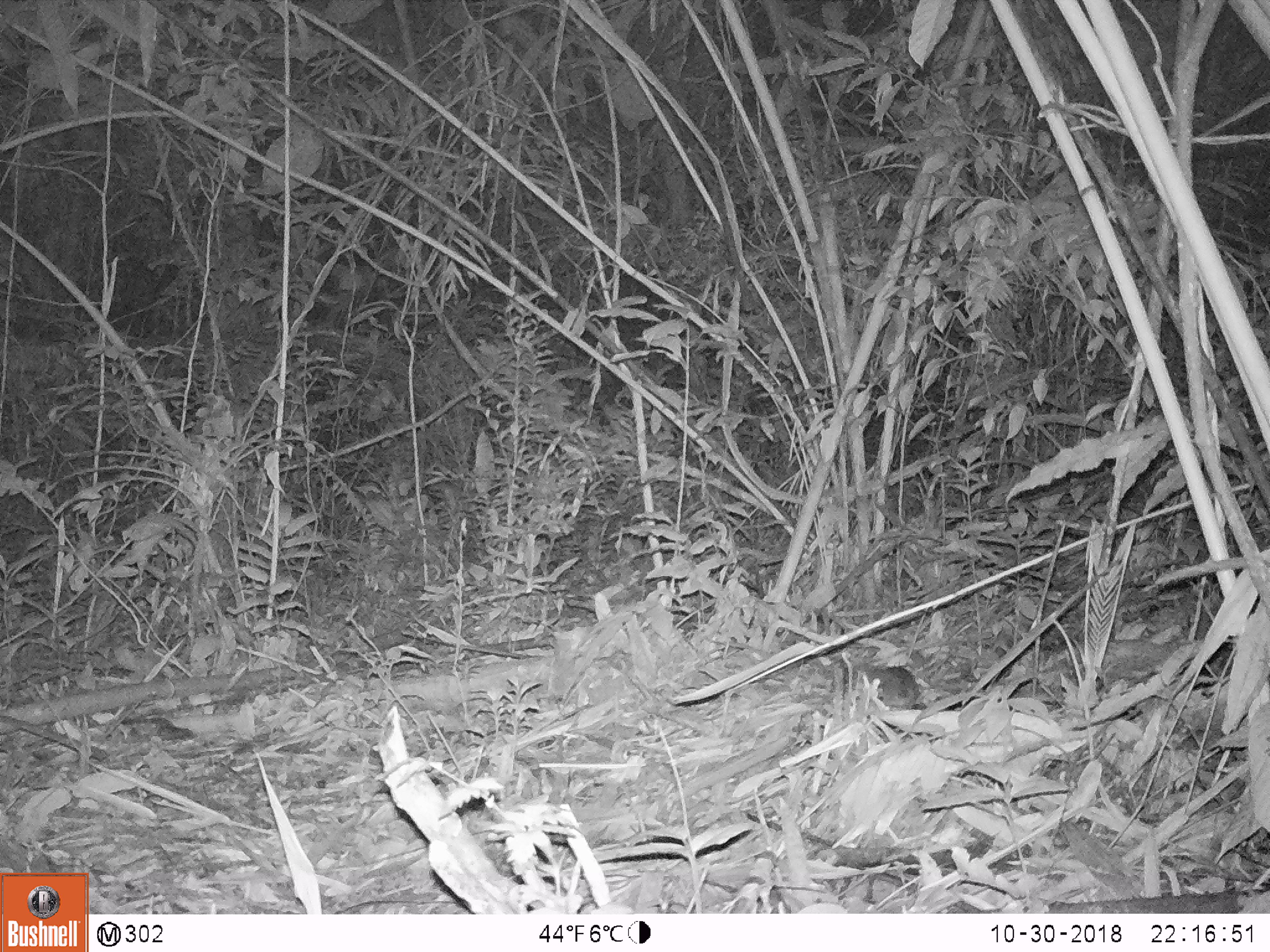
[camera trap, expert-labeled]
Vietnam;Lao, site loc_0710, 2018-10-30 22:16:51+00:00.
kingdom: Animalia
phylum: Chordata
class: Mammalia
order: Rodentia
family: Muridae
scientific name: Muridae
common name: old-world mice and rats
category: unidentified murid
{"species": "unidentified murid (old-world mice and rats) (Muridae)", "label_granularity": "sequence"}